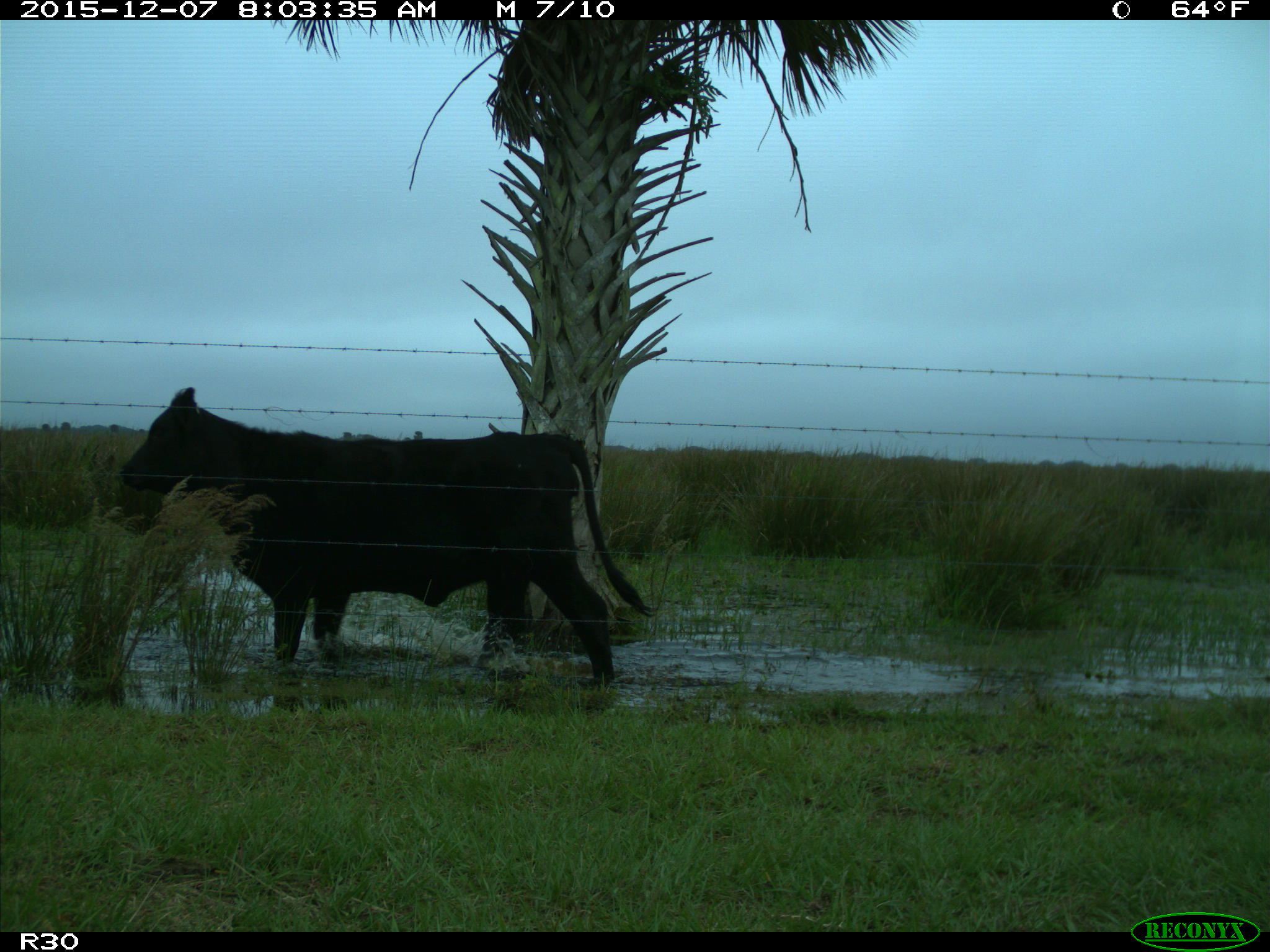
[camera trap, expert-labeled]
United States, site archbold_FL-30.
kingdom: Animalia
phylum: Chordata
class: Mammalia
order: Artiodactyla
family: Bovidae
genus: Bos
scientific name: Bos taurus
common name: domestic cow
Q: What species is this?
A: Bos taurus (domestic cow).